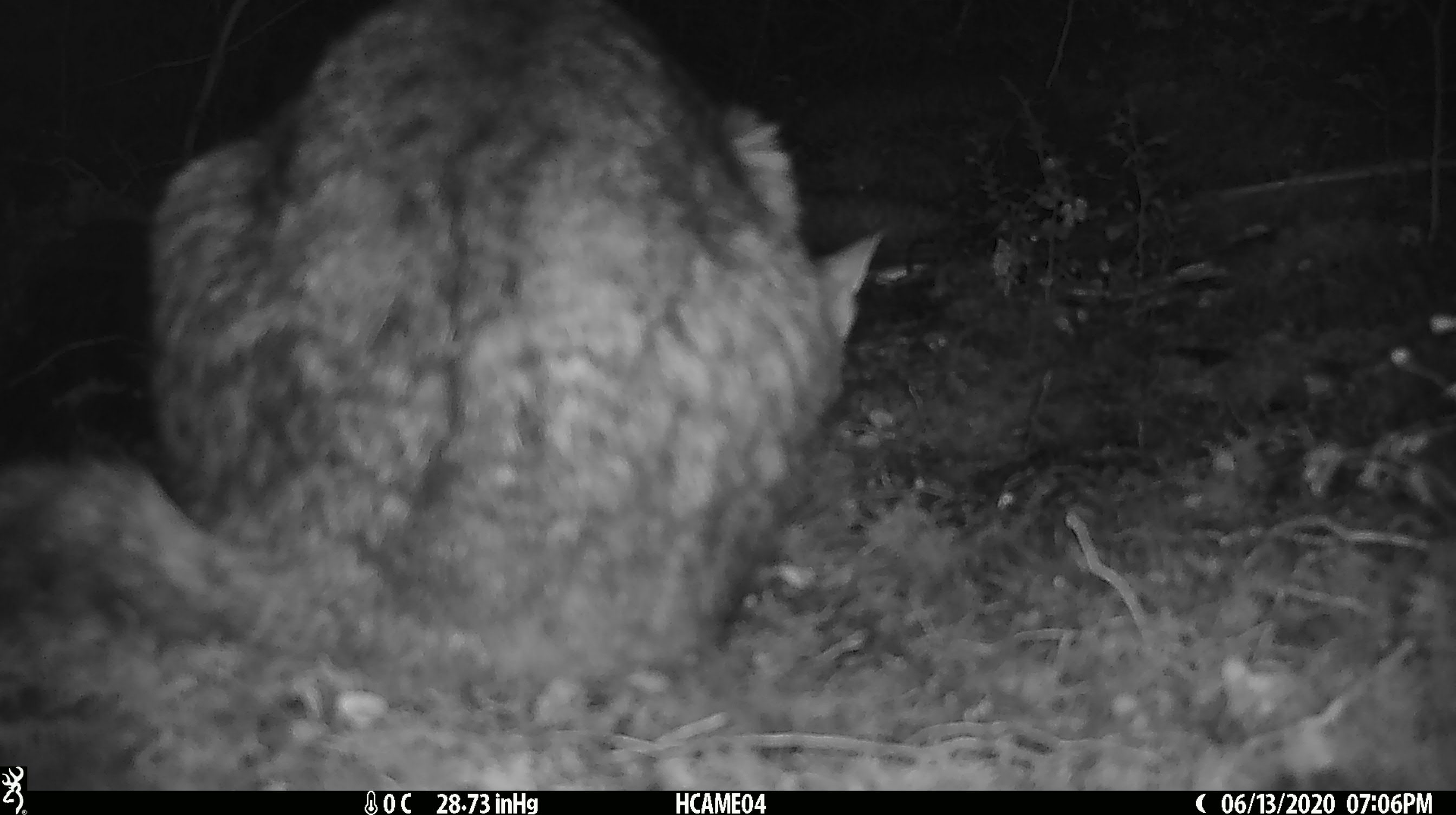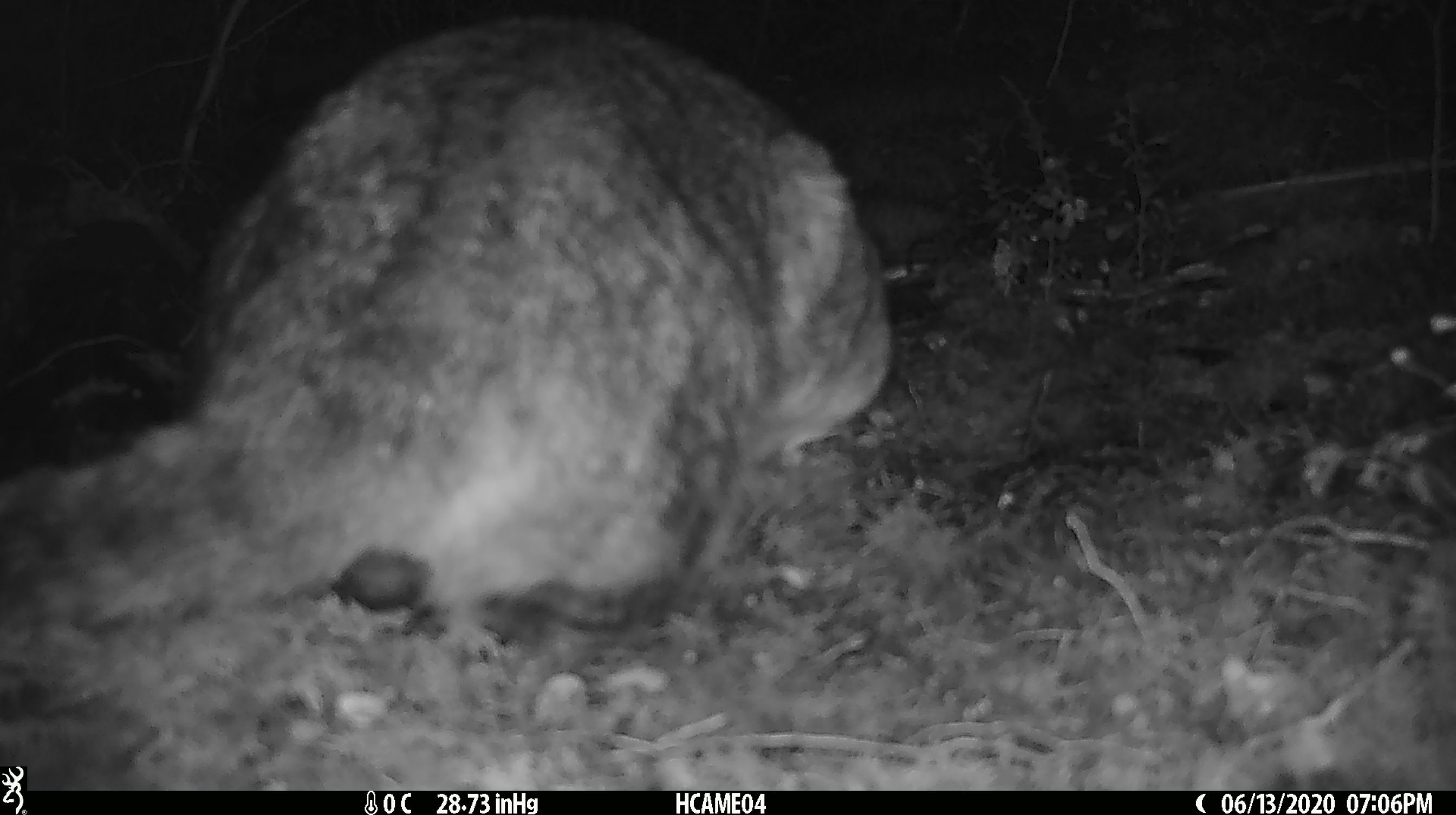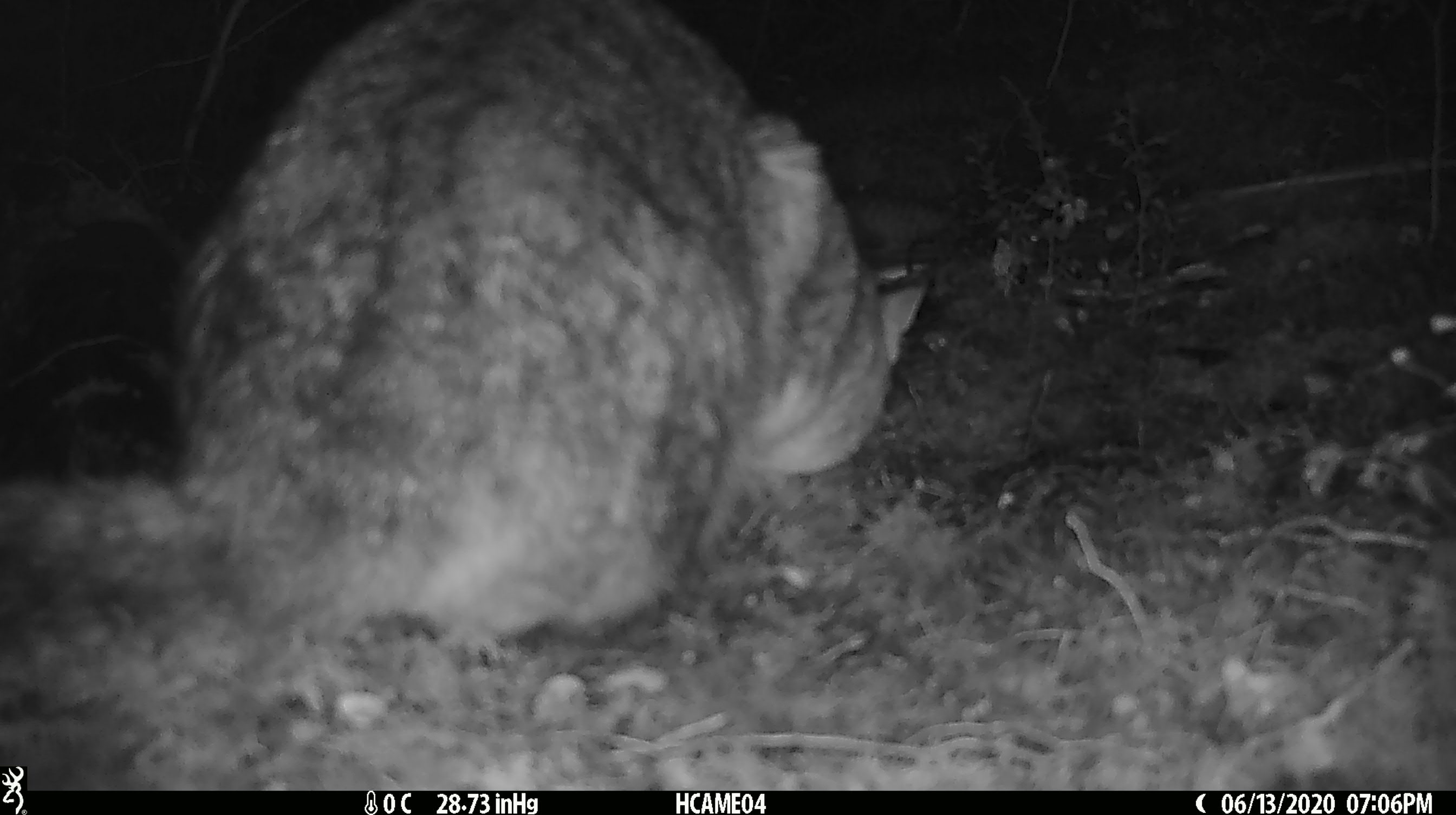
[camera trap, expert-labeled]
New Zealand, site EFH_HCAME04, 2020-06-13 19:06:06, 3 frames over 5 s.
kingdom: Animalia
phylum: Chordata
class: Mammalia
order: Carnivora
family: Felidae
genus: Felis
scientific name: Felis catus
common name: domestic cat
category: cat